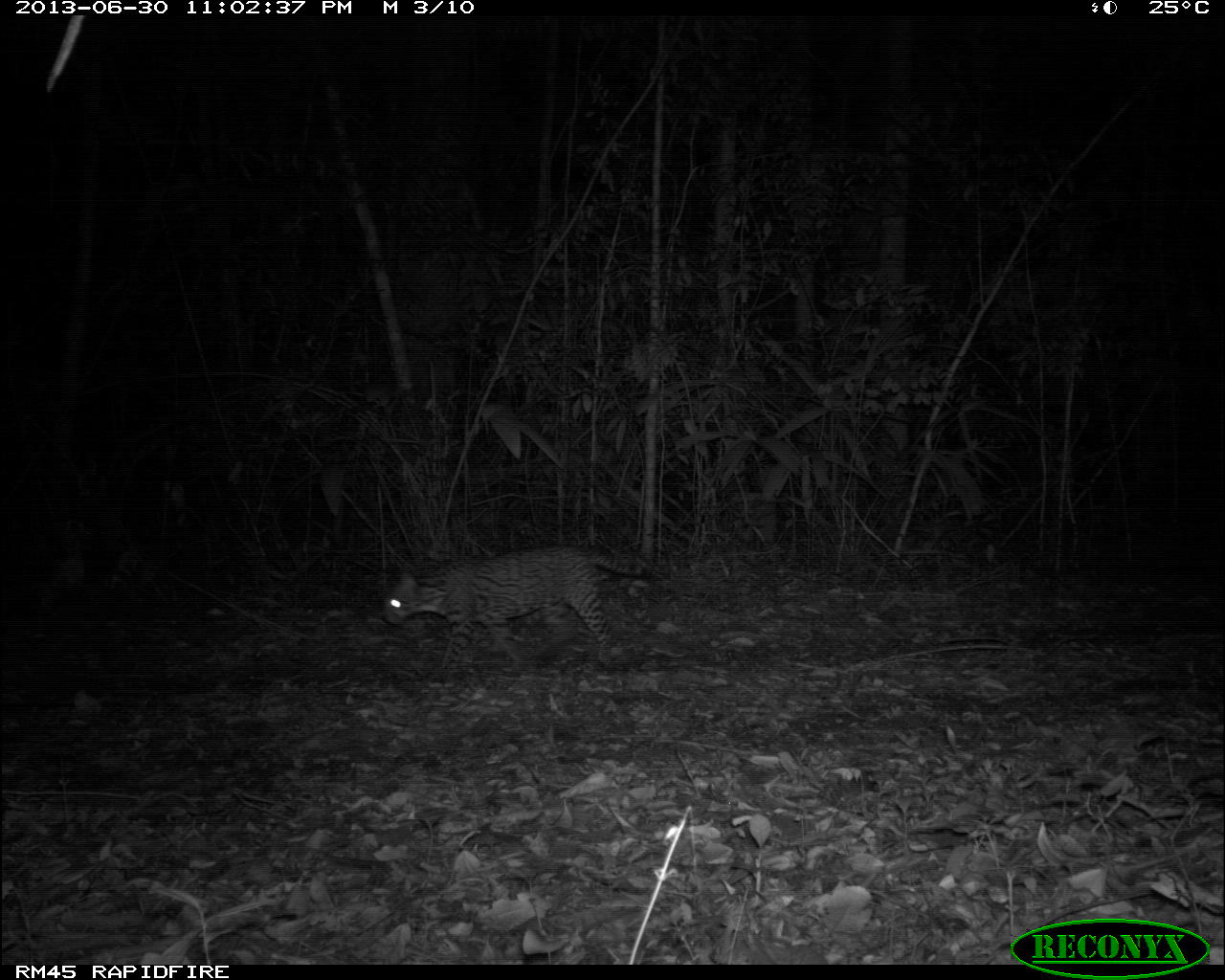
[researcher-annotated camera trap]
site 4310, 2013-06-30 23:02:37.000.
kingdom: Animalia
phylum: Chordata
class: Mammalia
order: Carnivora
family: Felidae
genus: Leopardus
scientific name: Leopardus pardalis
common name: ocelot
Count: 1.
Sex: female.